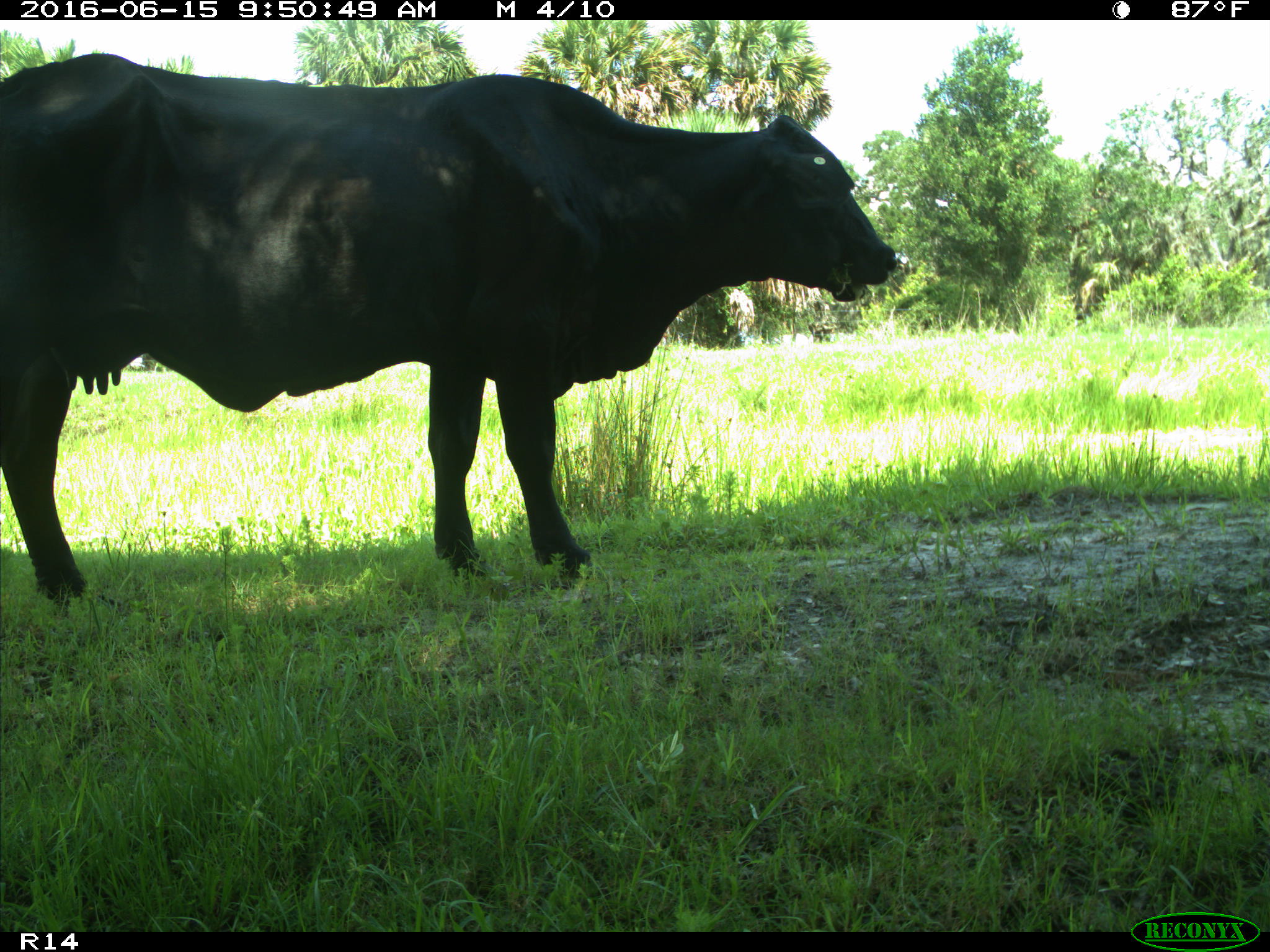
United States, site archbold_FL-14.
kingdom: Animalia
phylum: Chordata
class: Mammalia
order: Artiodactyla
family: Bovidae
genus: Bos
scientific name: Bos taurus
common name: domestic cow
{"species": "Bos taurus (domestic cow)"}